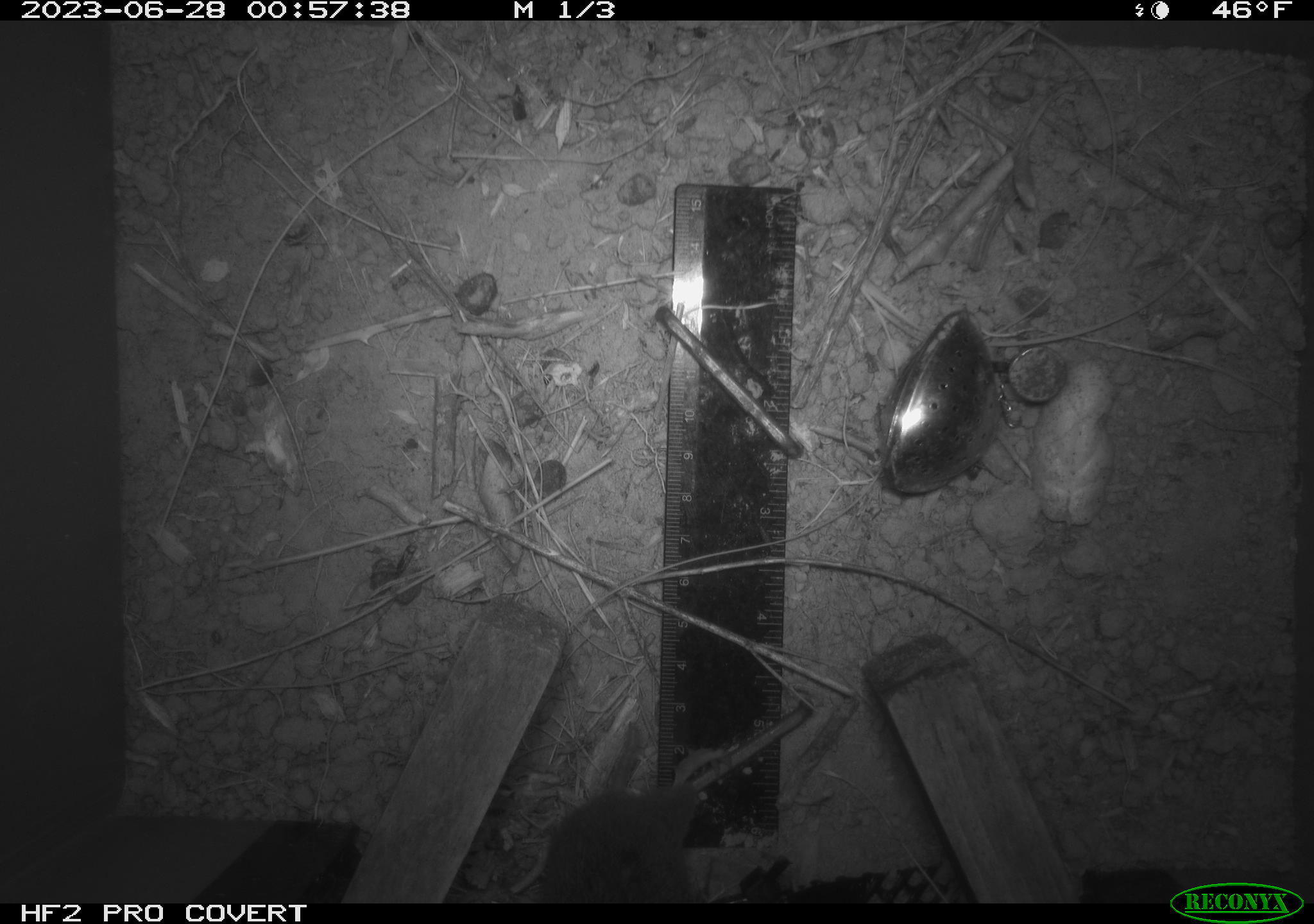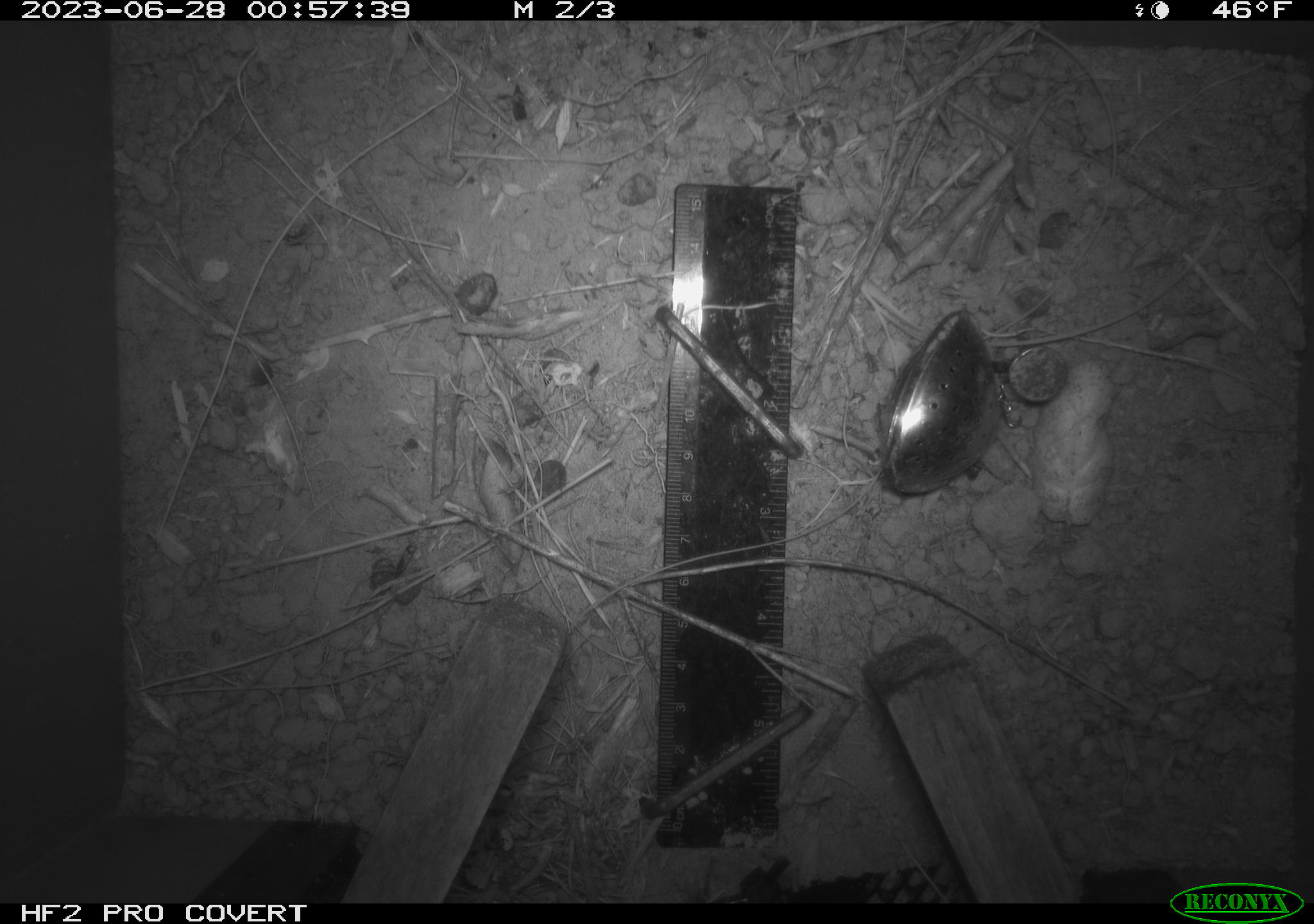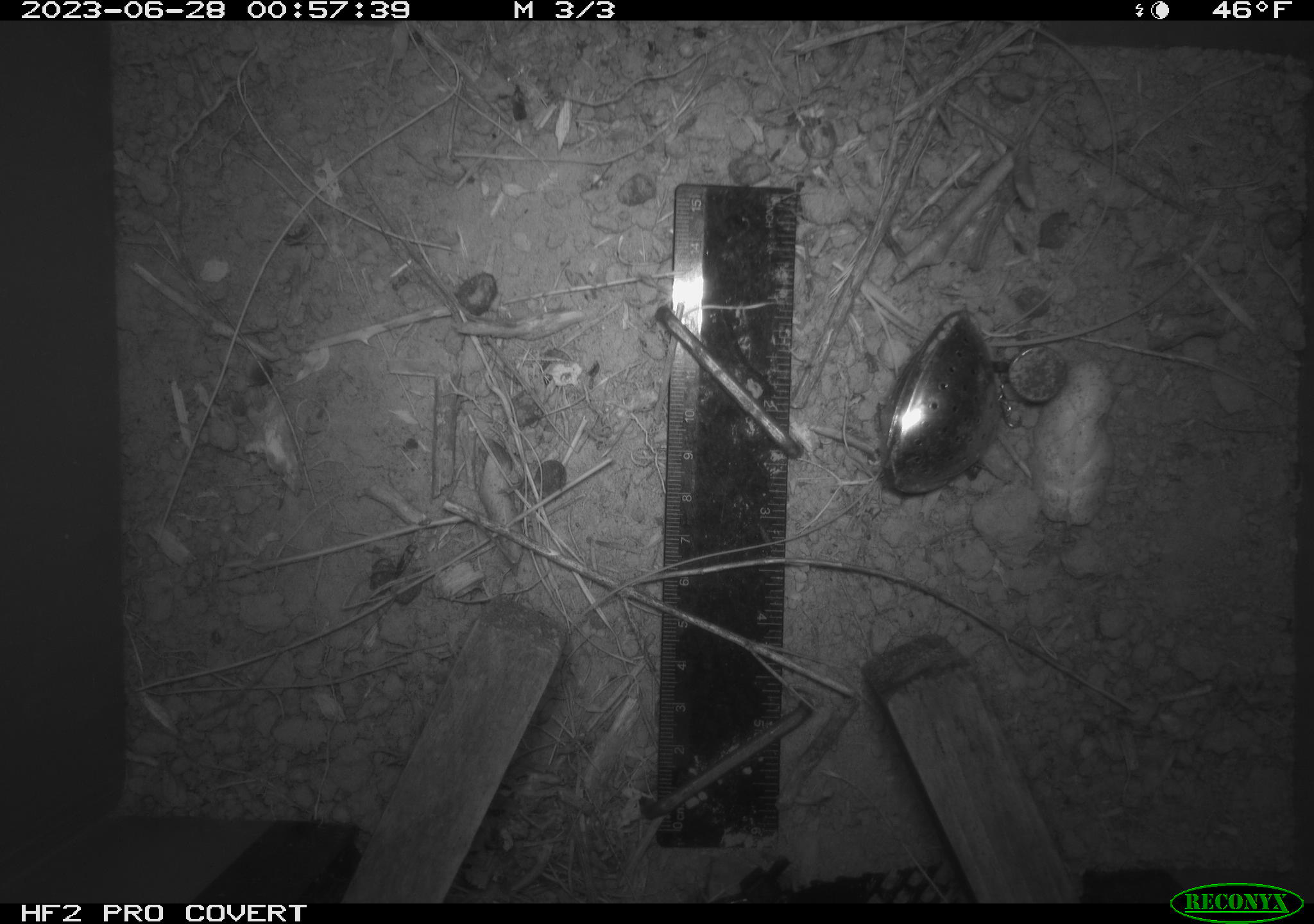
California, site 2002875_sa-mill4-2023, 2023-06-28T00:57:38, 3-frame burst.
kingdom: Animalia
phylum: Chordata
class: Mammalia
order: Rodentia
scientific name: Rodentia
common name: mouse species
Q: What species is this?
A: Mouse species (Rodentia).